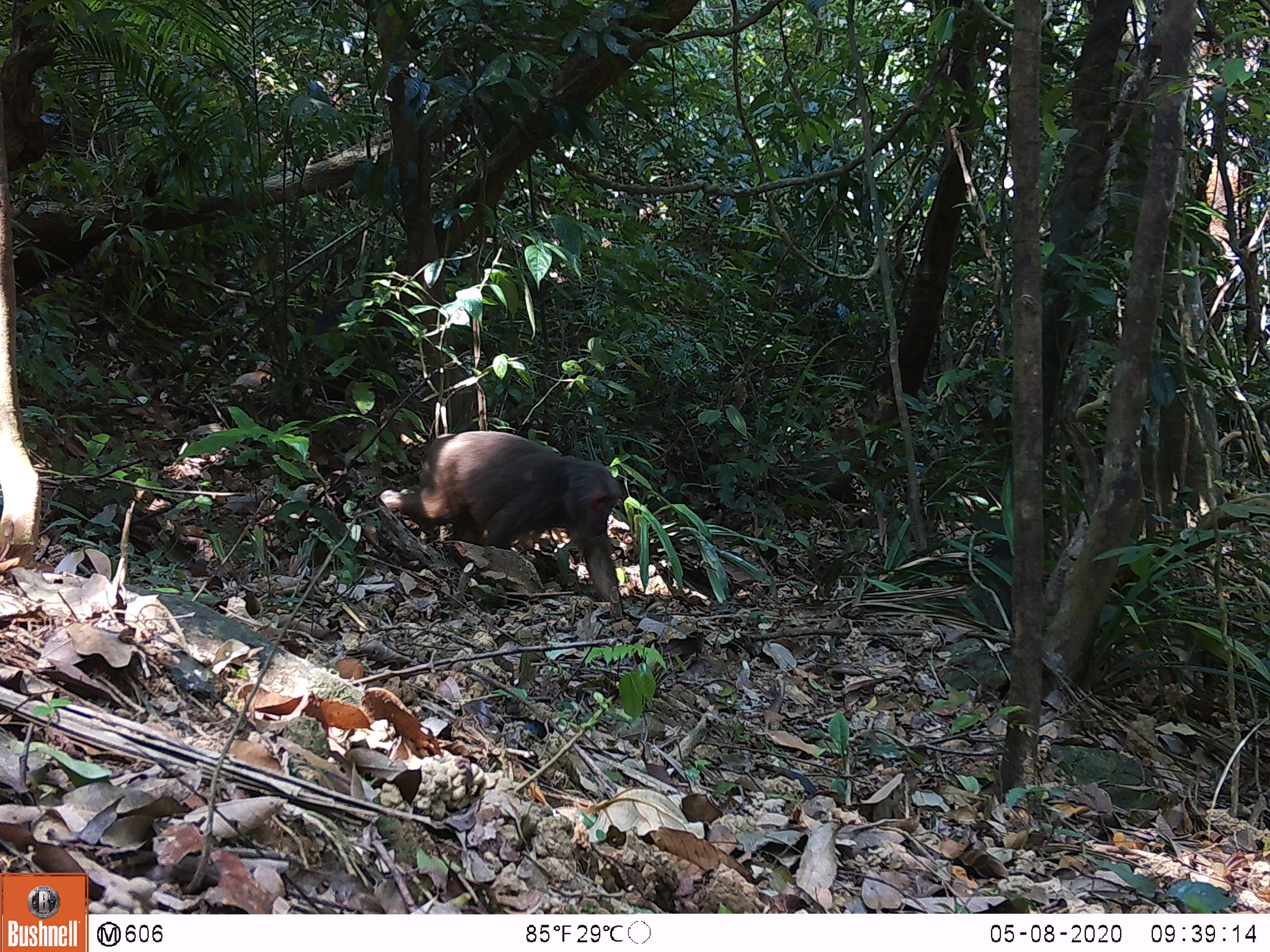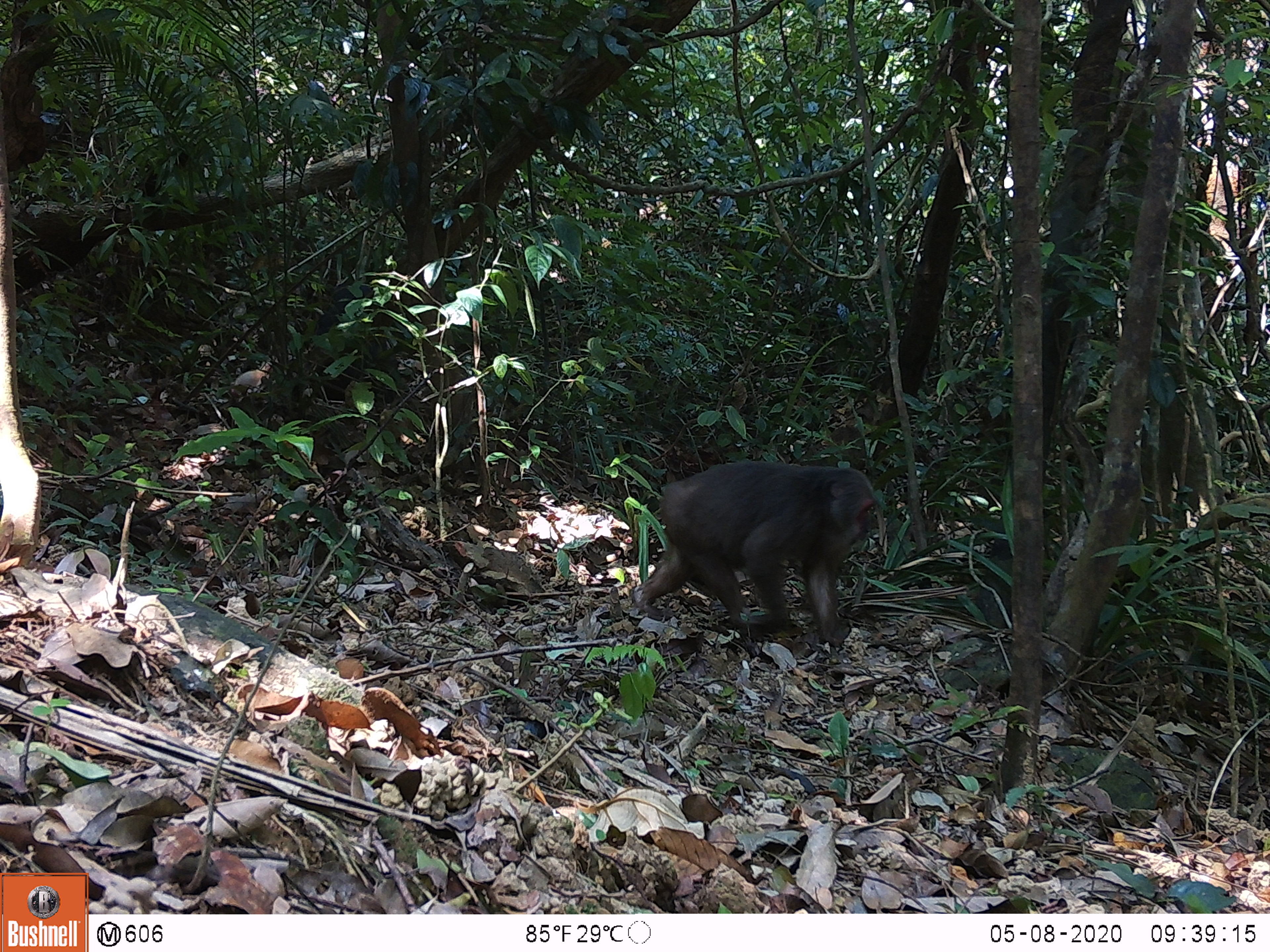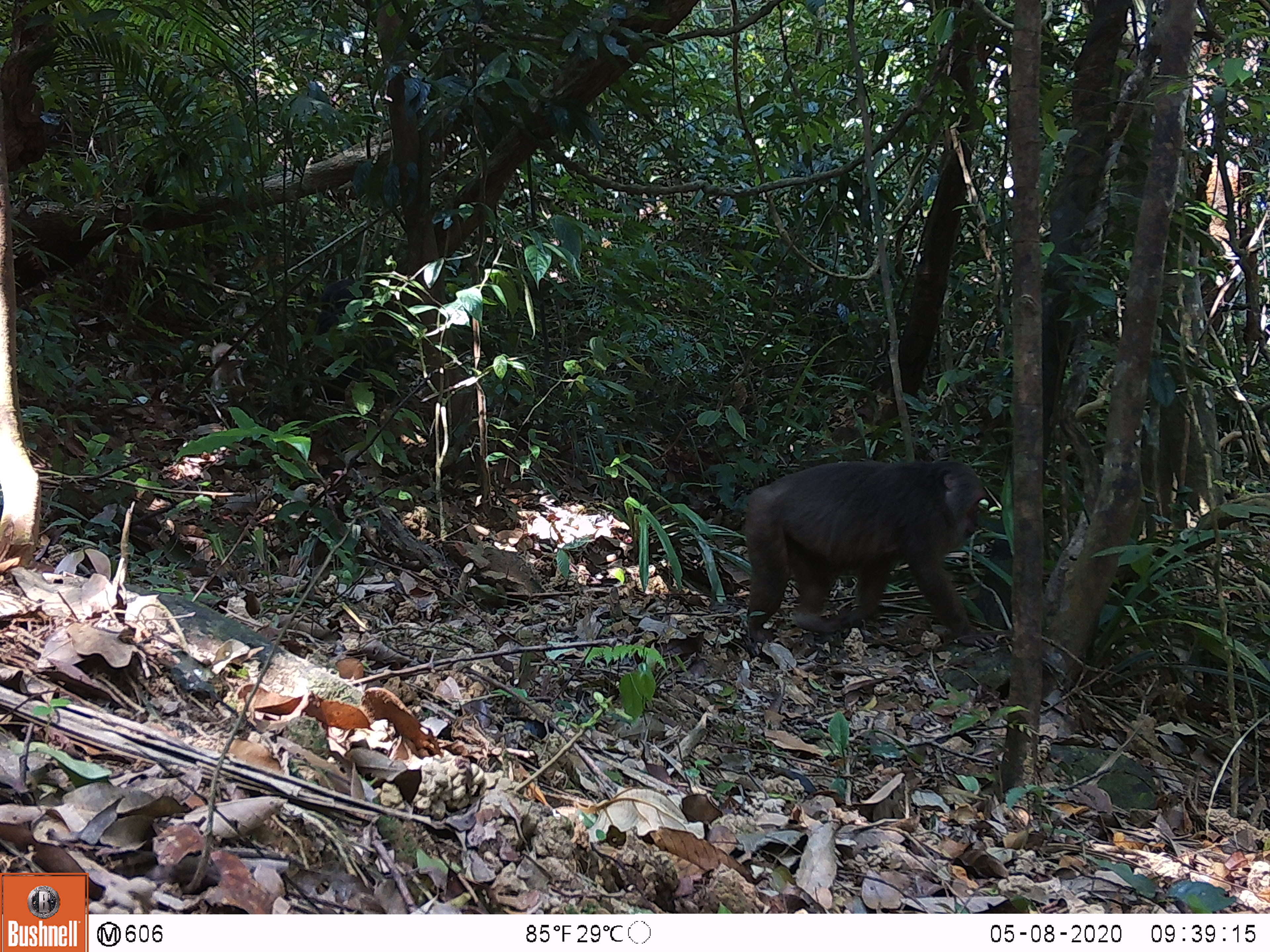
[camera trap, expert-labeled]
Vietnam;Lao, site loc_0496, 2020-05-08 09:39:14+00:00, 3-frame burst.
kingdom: Animalia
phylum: Chordata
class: Mammalia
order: Primates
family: Cercopithecidae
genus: Macaca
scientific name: Macaca arctoides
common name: stump-tailed macaque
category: stump tailed macaque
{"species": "stump tailed macaque (stump-tailed macaque) (Macaca arctoides)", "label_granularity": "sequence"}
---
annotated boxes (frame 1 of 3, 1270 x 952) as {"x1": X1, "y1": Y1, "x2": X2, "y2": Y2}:
stump tailed macaque: {"x1": 379, "y1": 430, "x2": 625, "y2": 619}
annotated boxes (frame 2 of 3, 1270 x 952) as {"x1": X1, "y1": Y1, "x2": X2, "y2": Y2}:
stump tailed macaque: {"x1": 633, "y1": 459, "x2": 876, "y2": 647}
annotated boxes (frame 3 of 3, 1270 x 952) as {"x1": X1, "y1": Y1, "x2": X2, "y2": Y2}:
stump tailed macaque: {"x1": 743, "y1": 459, "x2": 997, "y2": 657}